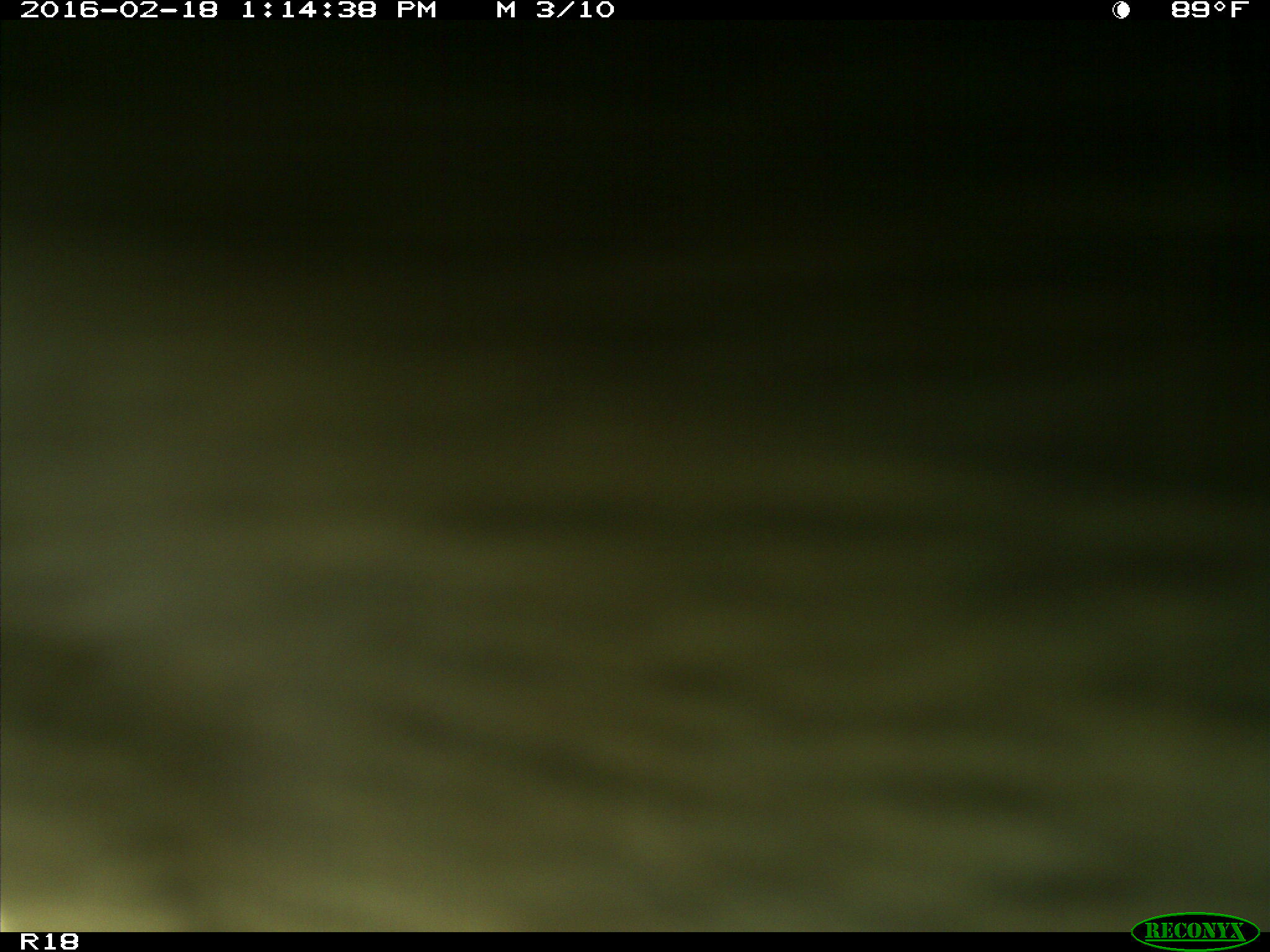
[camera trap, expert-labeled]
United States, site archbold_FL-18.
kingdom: Animalia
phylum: Chordata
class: Mammalia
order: Artiodactyla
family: Bovidae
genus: Bos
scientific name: Bos taurus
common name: domestic cow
Bos taurus (domestic cow).